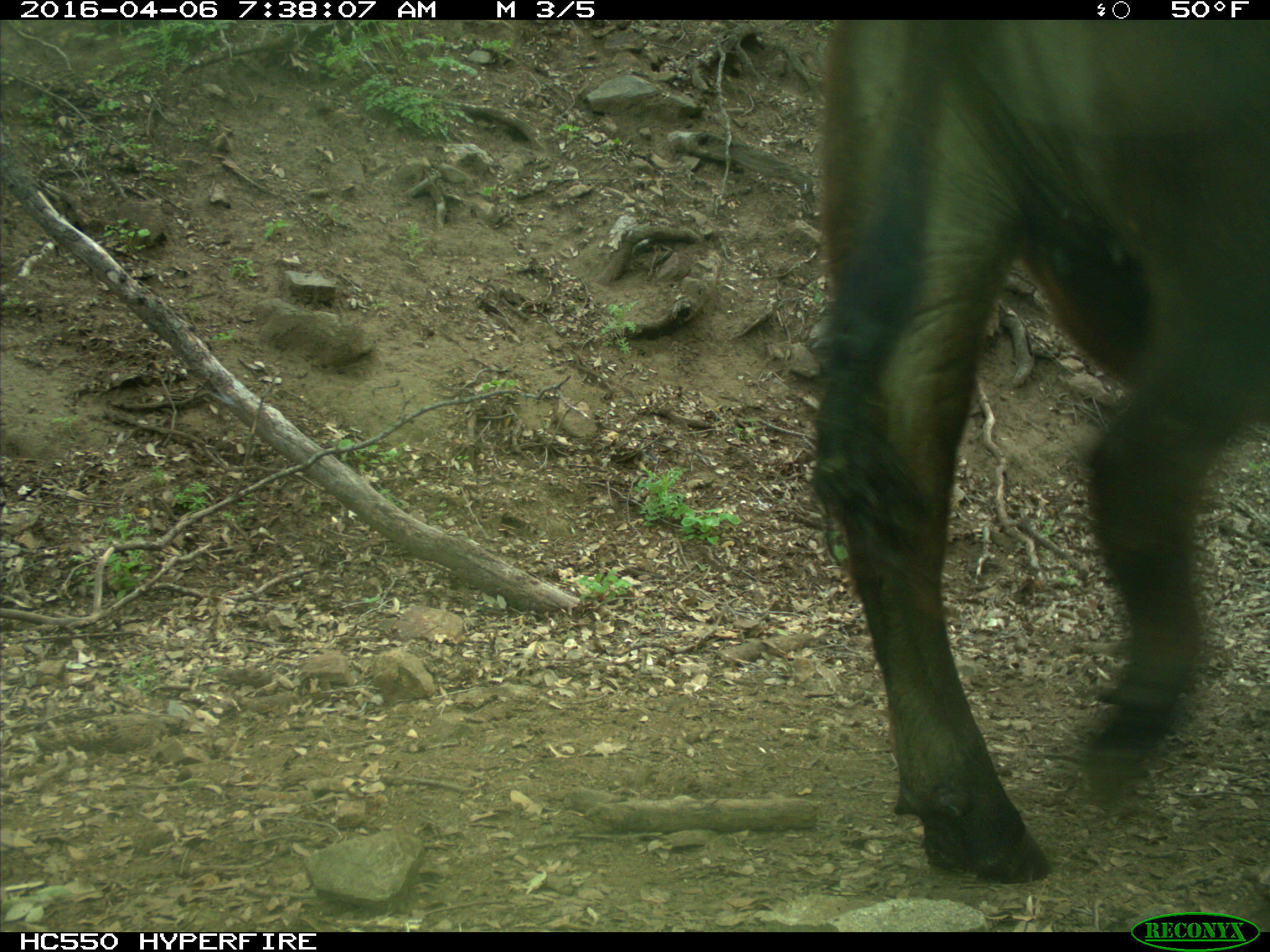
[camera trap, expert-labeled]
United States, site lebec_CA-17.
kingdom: Animalia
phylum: Chordata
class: Mammalia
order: Artiodactyla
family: Bovidae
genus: Bos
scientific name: Bos taurus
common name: domestic cow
Bos taurus (domestic cow).